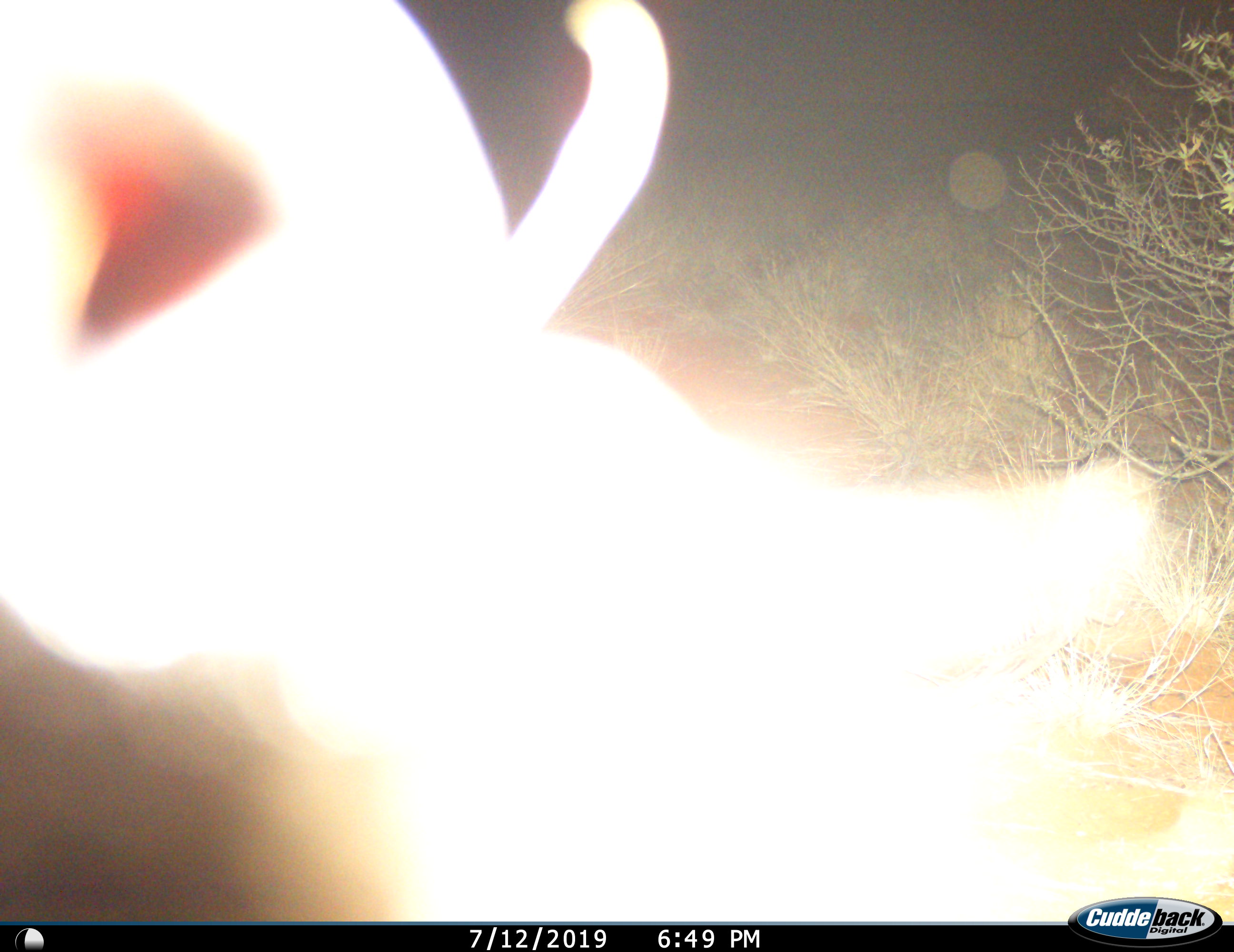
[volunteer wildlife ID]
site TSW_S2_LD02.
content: unidentified animal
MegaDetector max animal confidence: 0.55